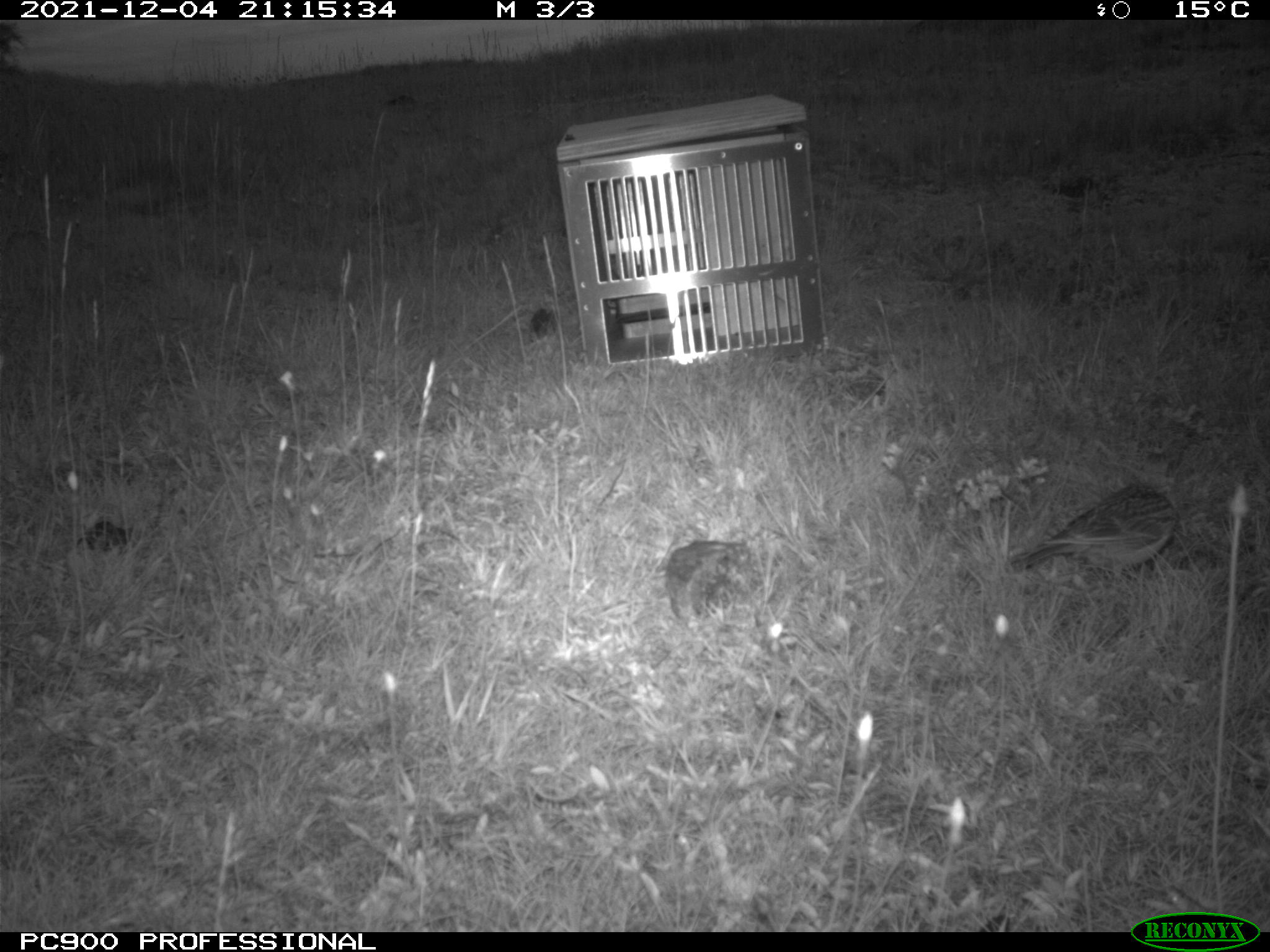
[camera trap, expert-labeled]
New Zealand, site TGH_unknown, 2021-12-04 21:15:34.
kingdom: Animalia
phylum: Chordata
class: Aves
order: Passeriformes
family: Motacillidae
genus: Anthus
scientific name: Anthus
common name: pipit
Pipit (Anthus).